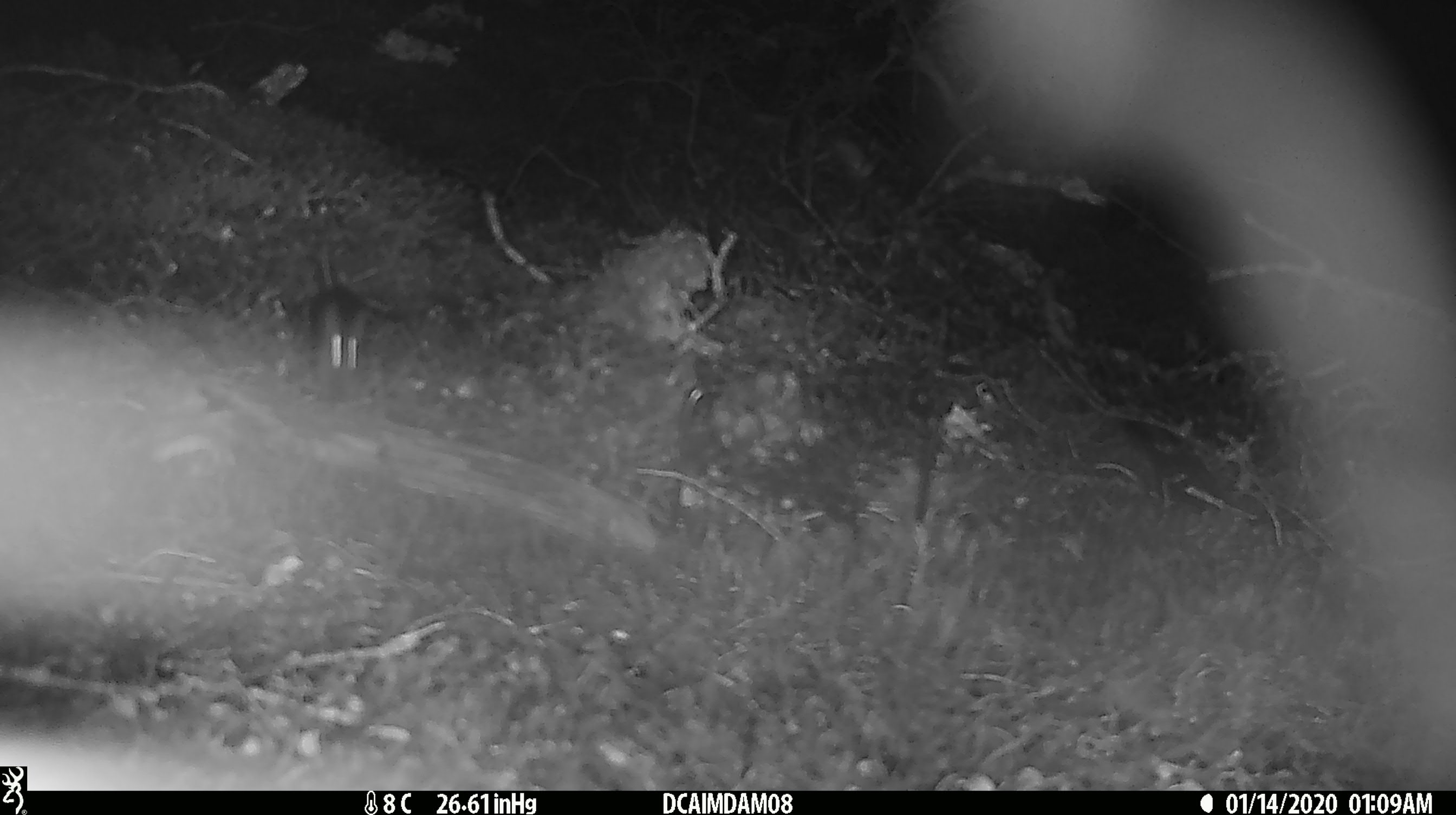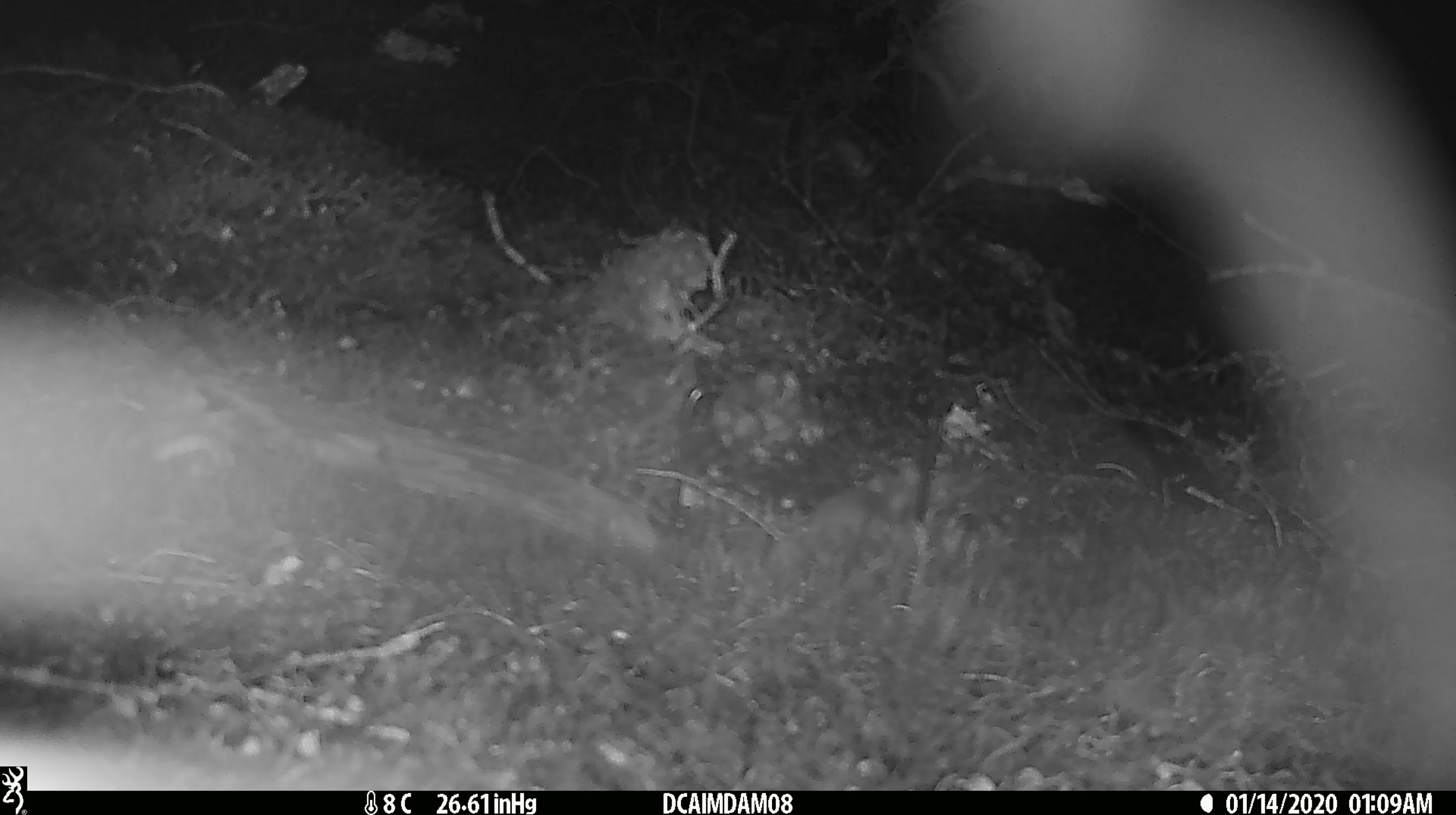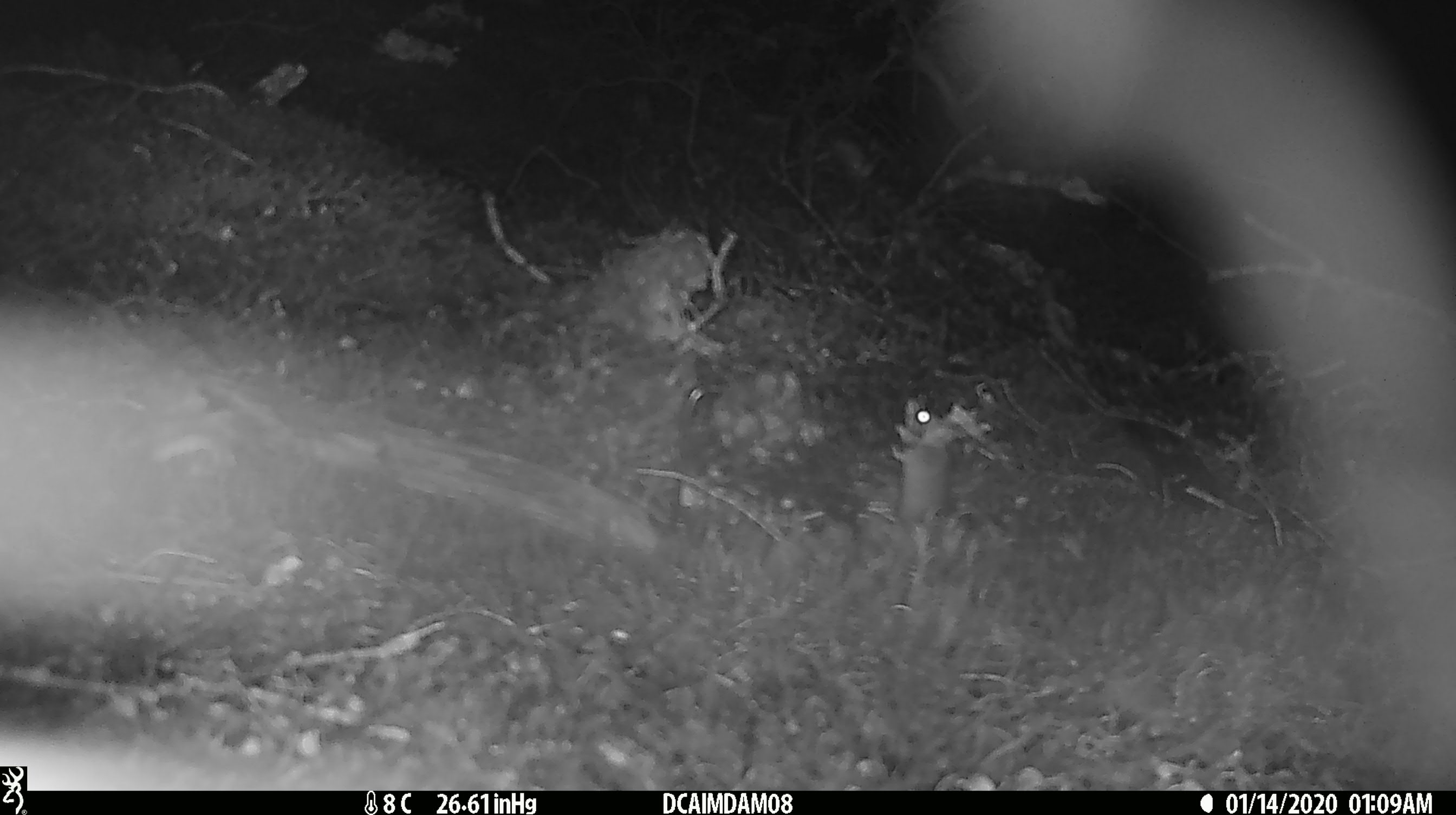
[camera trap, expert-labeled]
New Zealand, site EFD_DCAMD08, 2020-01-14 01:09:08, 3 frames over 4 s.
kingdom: Animalia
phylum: Chordata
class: Mammalia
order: Rodentia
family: Muridae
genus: Mus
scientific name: Mus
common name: mouse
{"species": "mouse (Mus)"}